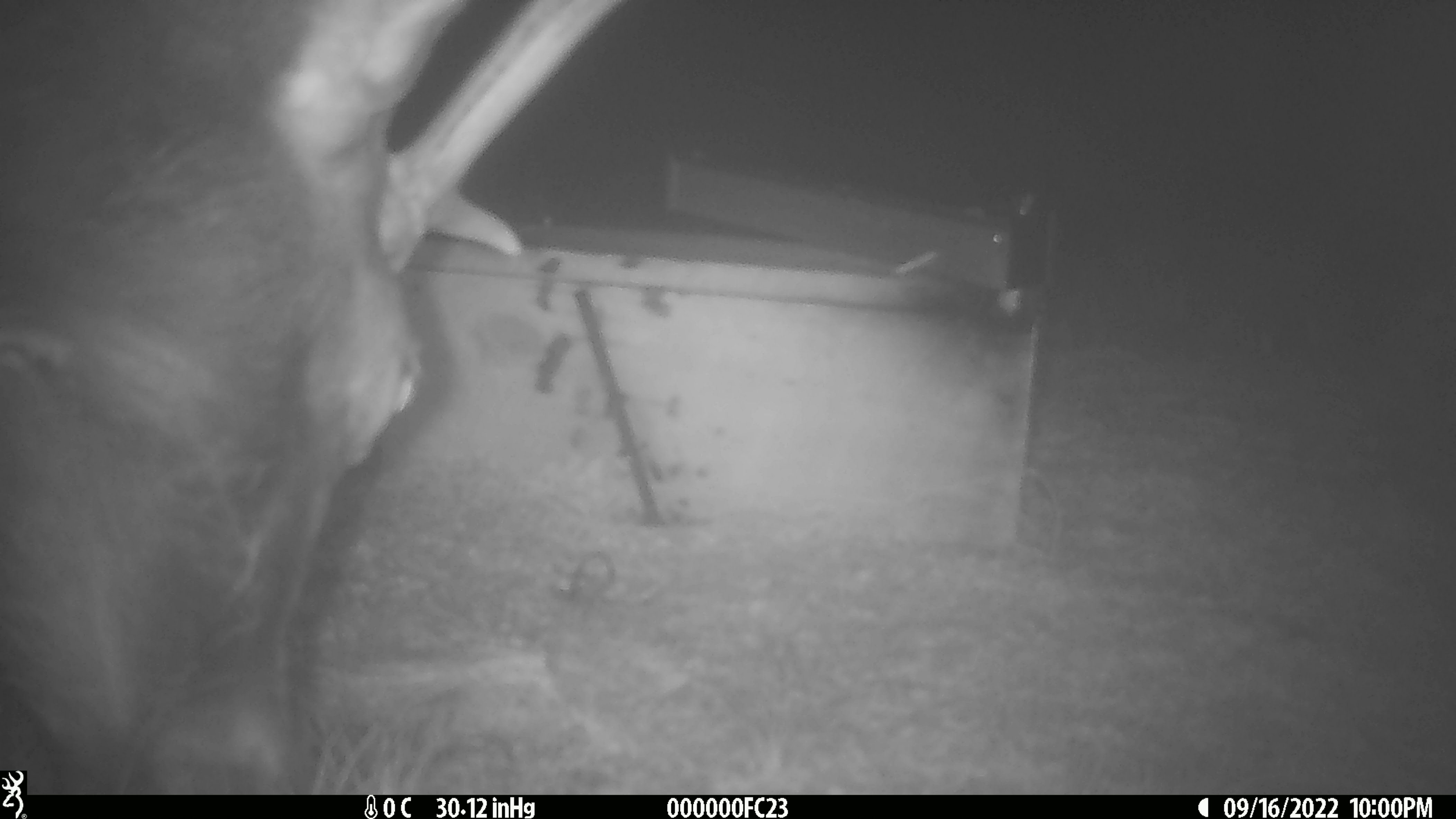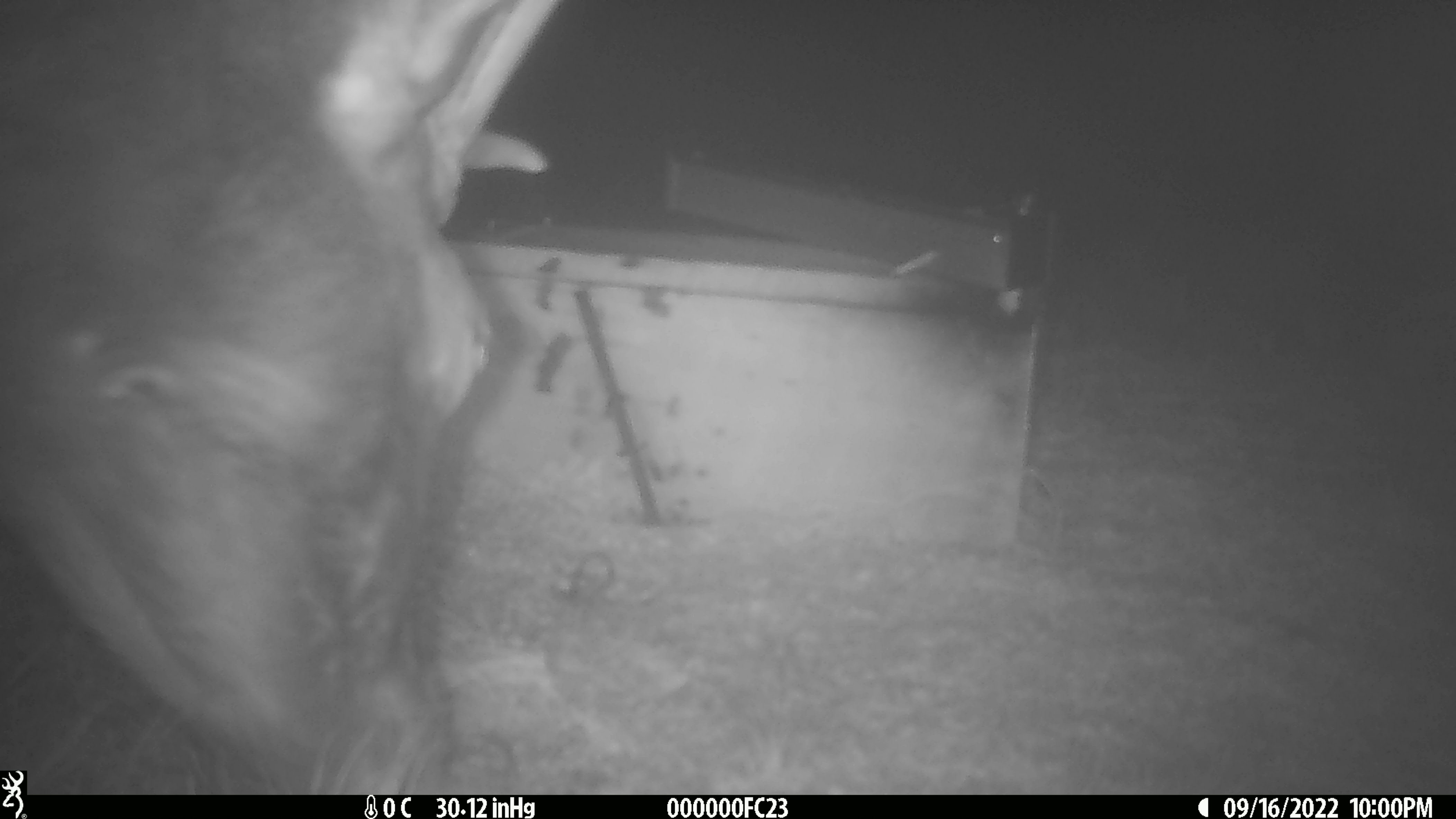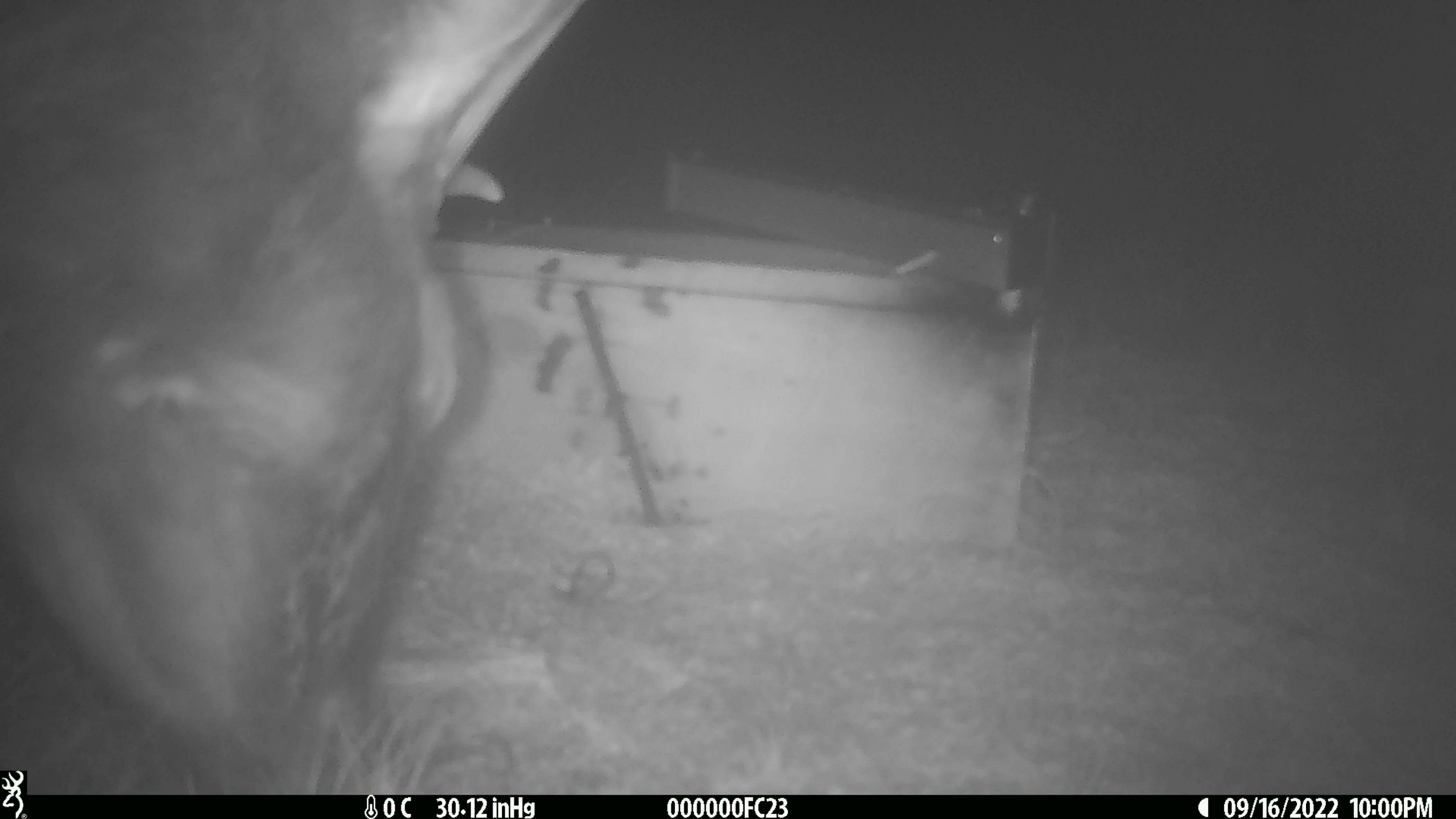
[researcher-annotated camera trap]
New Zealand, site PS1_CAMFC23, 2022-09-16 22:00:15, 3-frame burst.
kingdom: Animalia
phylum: Chordata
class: Mammalia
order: Artiodactyla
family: Cervidae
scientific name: Cervidae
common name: deer